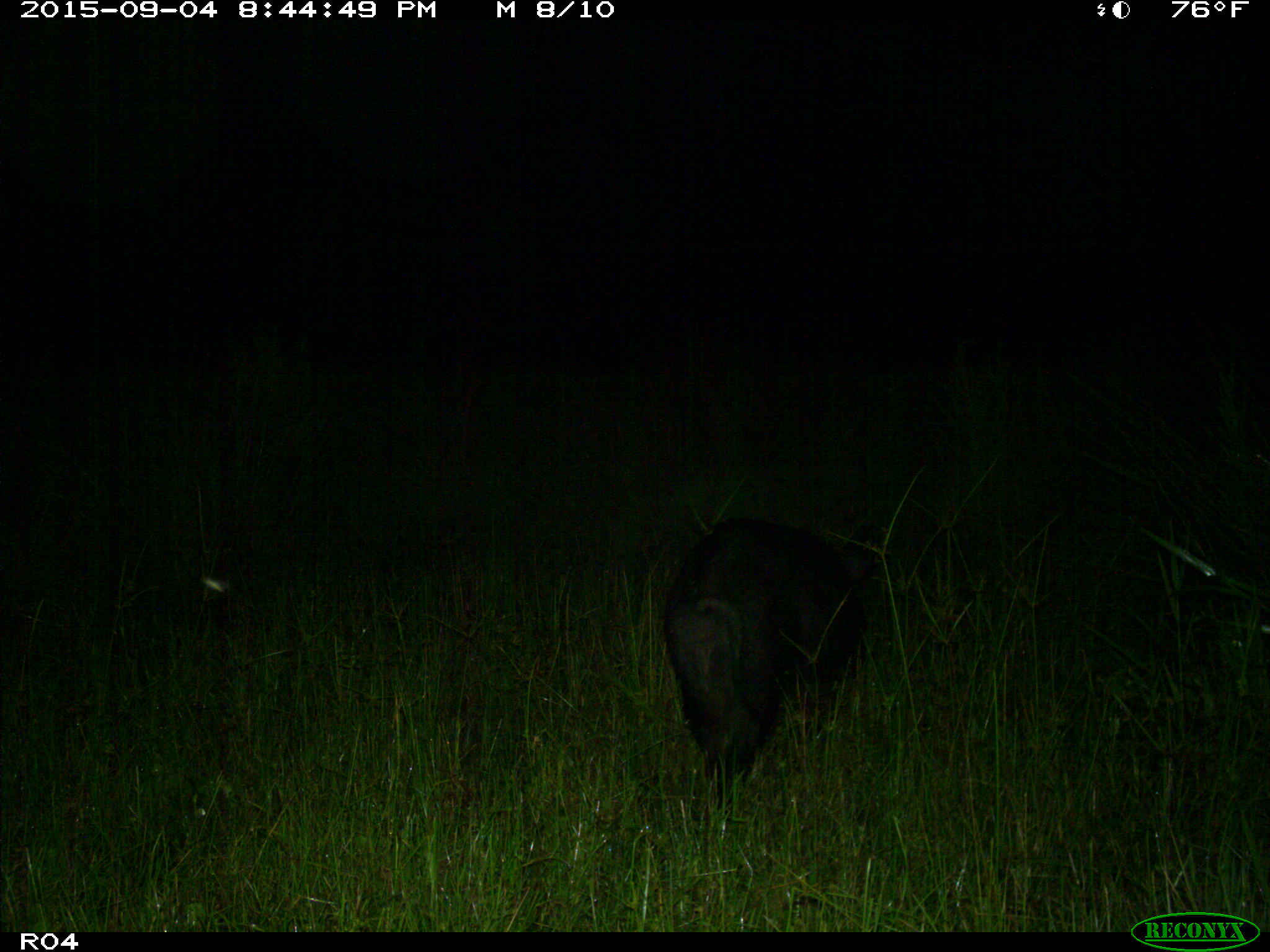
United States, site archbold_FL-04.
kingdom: Animalia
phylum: Chordata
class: Mammalia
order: Artiodactyla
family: Suidae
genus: Sus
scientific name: Sus scrofa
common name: wild boar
Sus scrofa (wild boar).